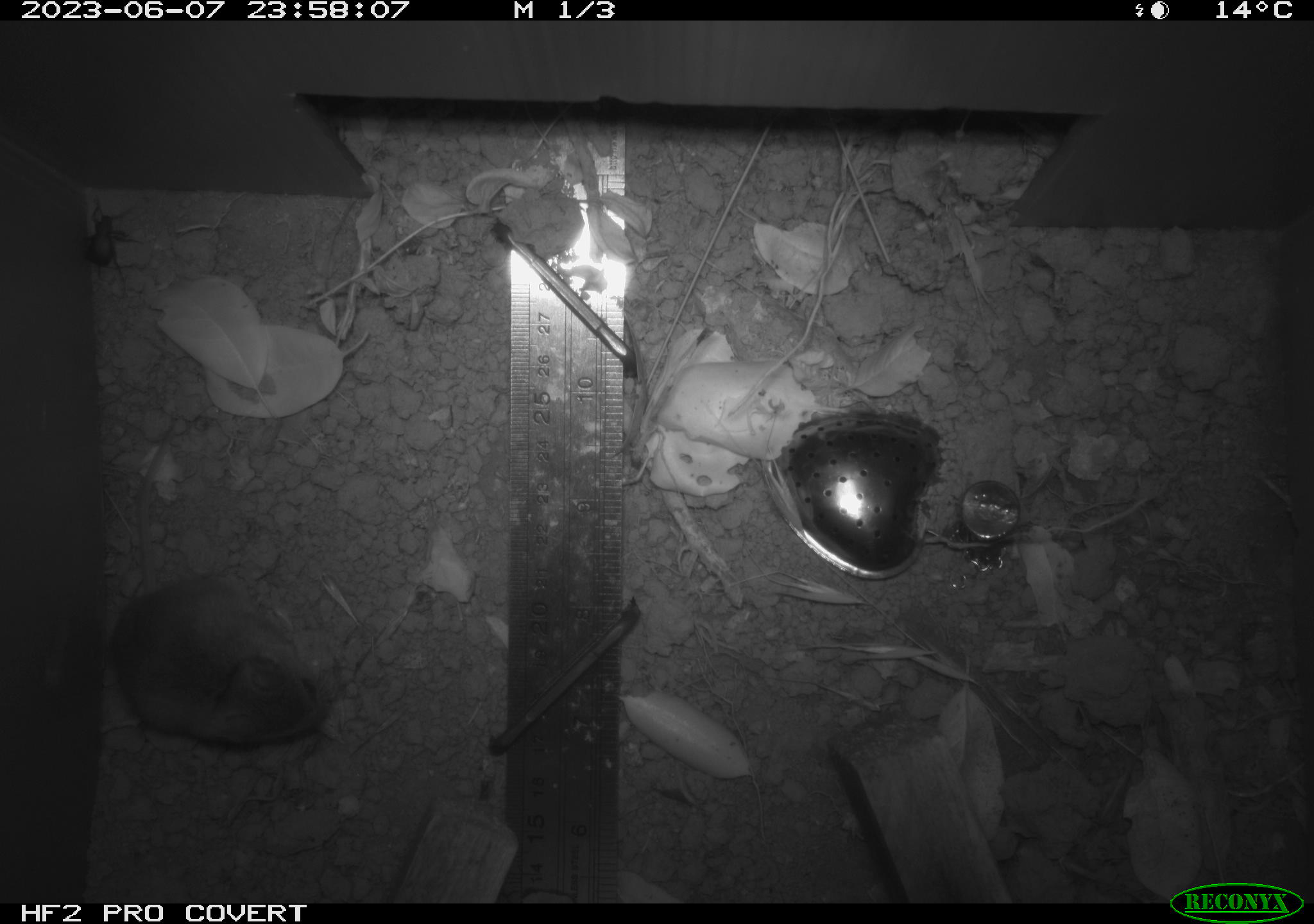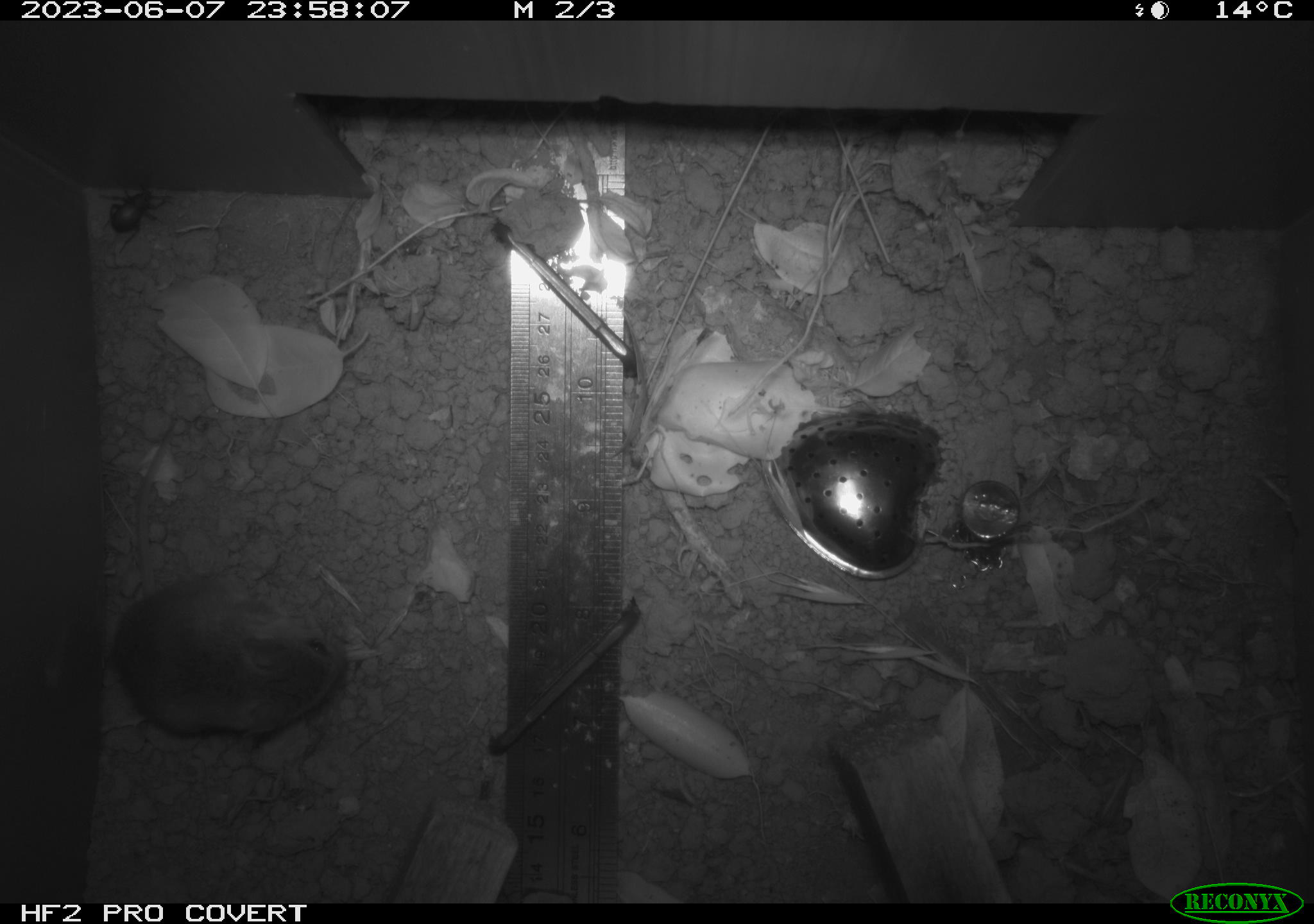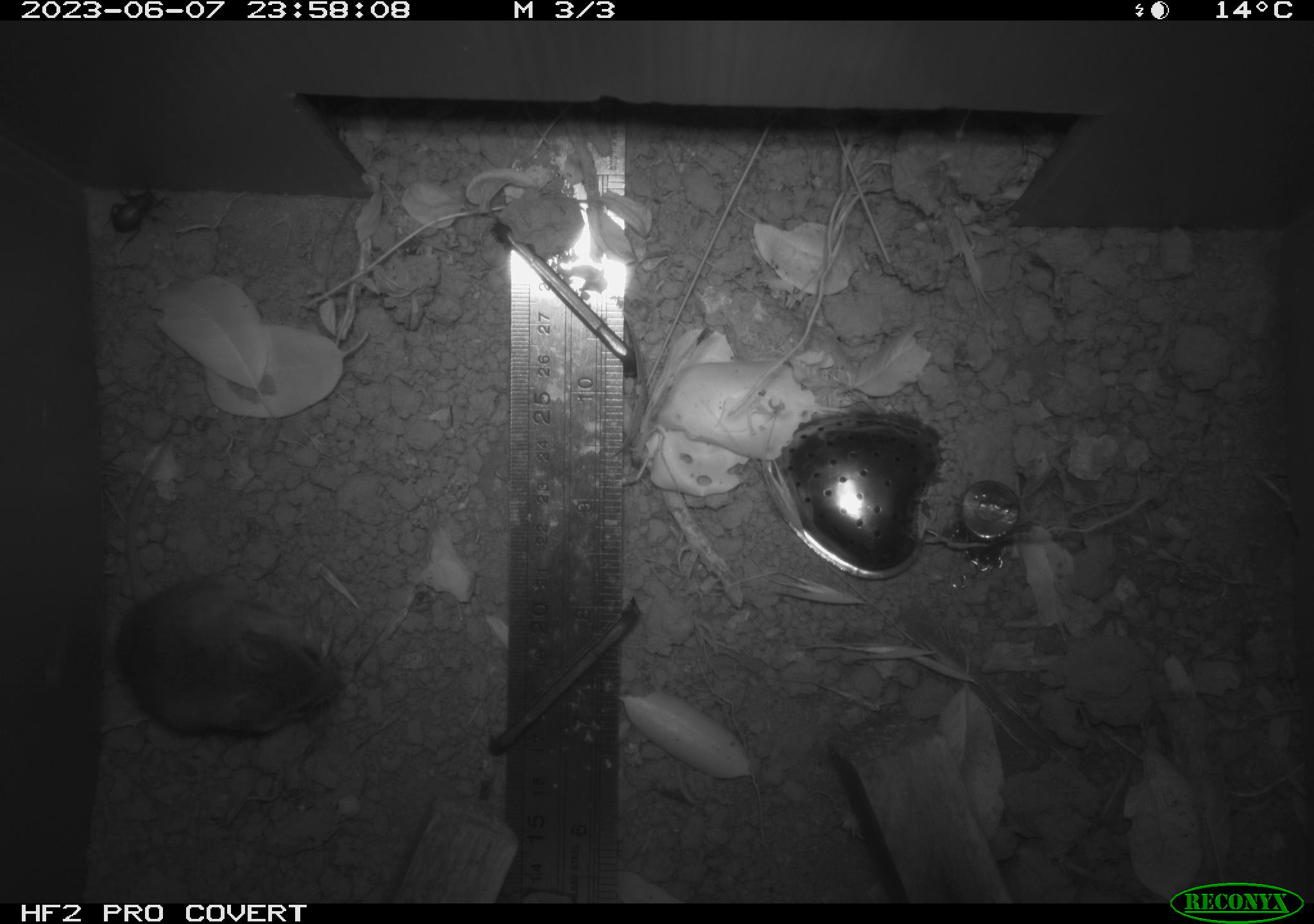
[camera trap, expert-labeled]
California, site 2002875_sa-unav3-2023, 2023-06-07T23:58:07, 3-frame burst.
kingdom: Animalia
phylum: Chordata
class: Mammalia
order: Rodentia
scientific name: Rodentia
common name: mouse species